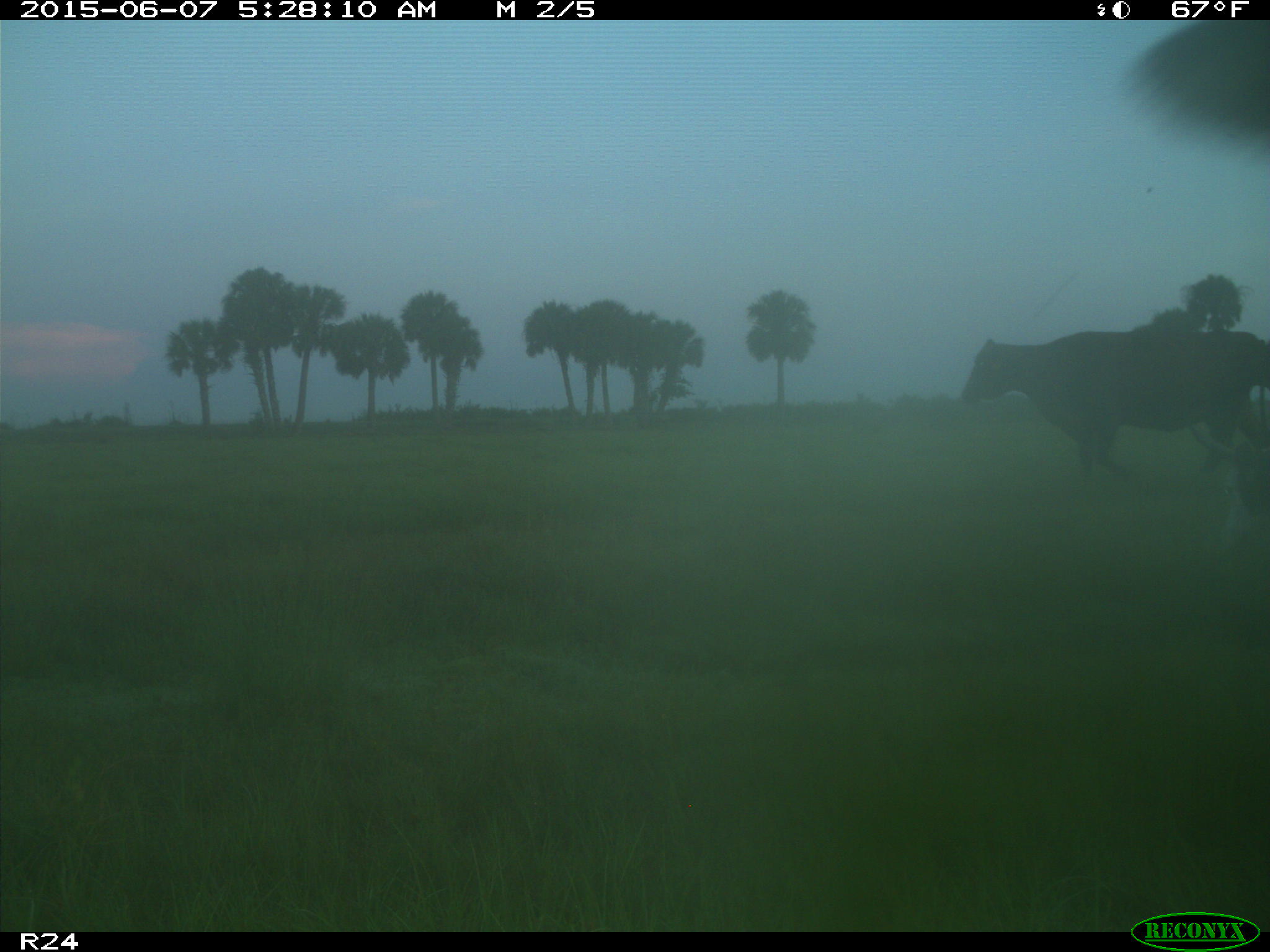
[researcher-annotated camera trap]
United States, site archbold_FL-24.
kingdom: Animalia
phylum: Chordata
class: Mammalia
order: Artiodactyla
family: Bovidae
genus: Bos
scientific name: Bos taurus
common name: domestic cow